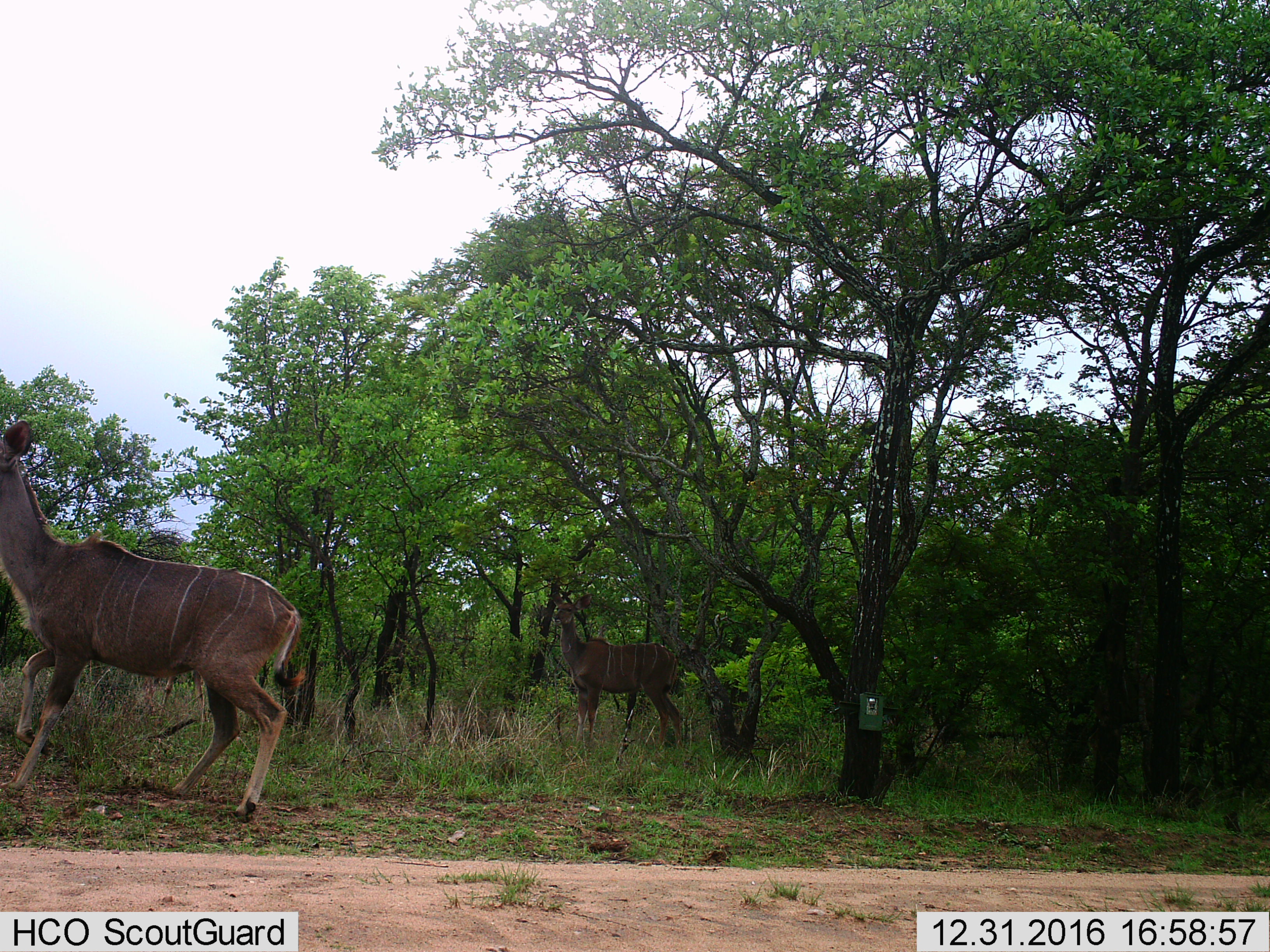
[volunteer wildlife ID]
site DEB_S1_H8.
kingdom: Animalia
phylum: Chordata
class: Mammalia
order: Artiodactyla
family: Bovidae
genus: Tragelaphus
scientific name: Tragelaphus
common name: kudu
Kudu (Tragelaphus), count 2. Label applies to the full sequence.